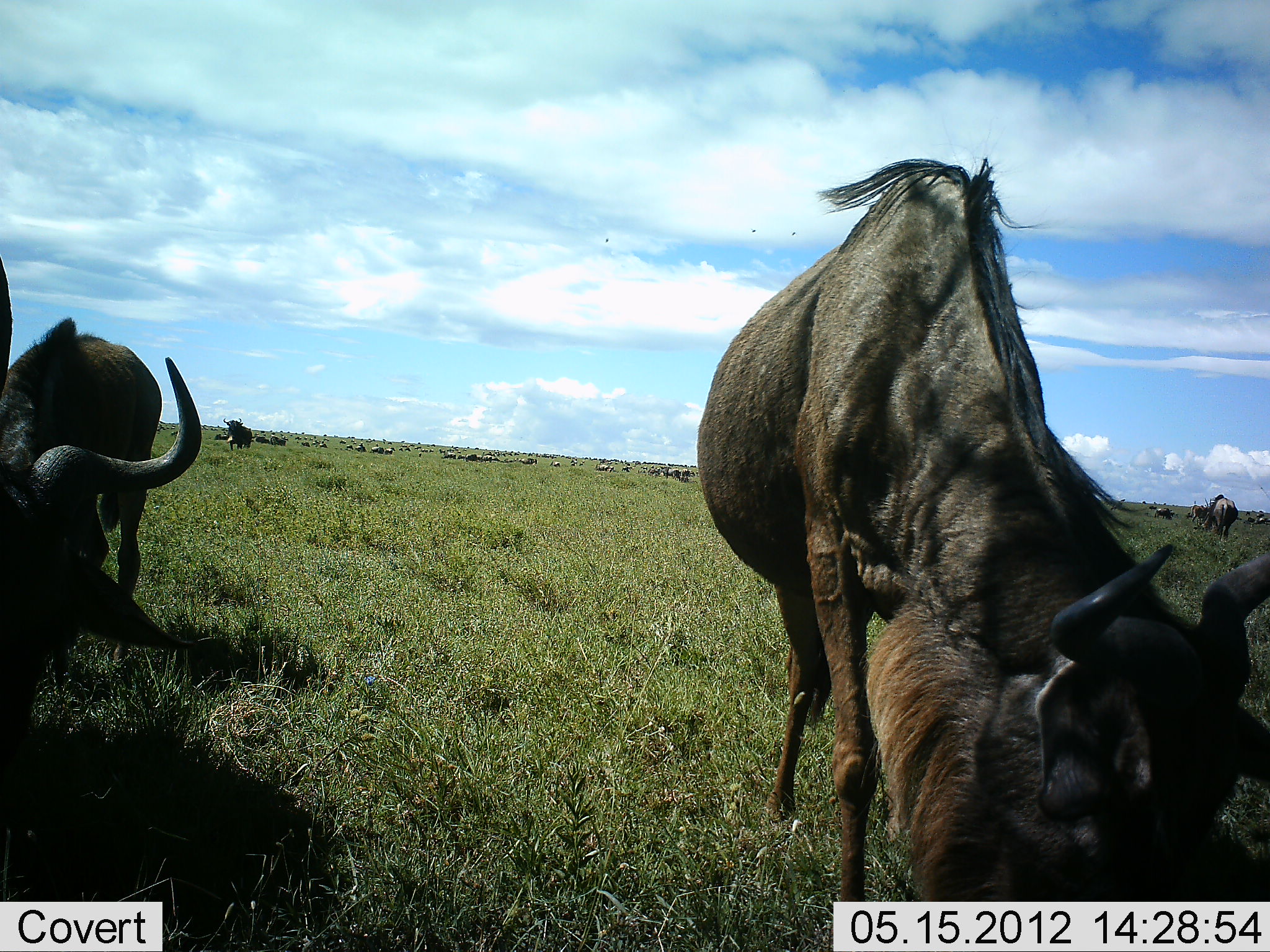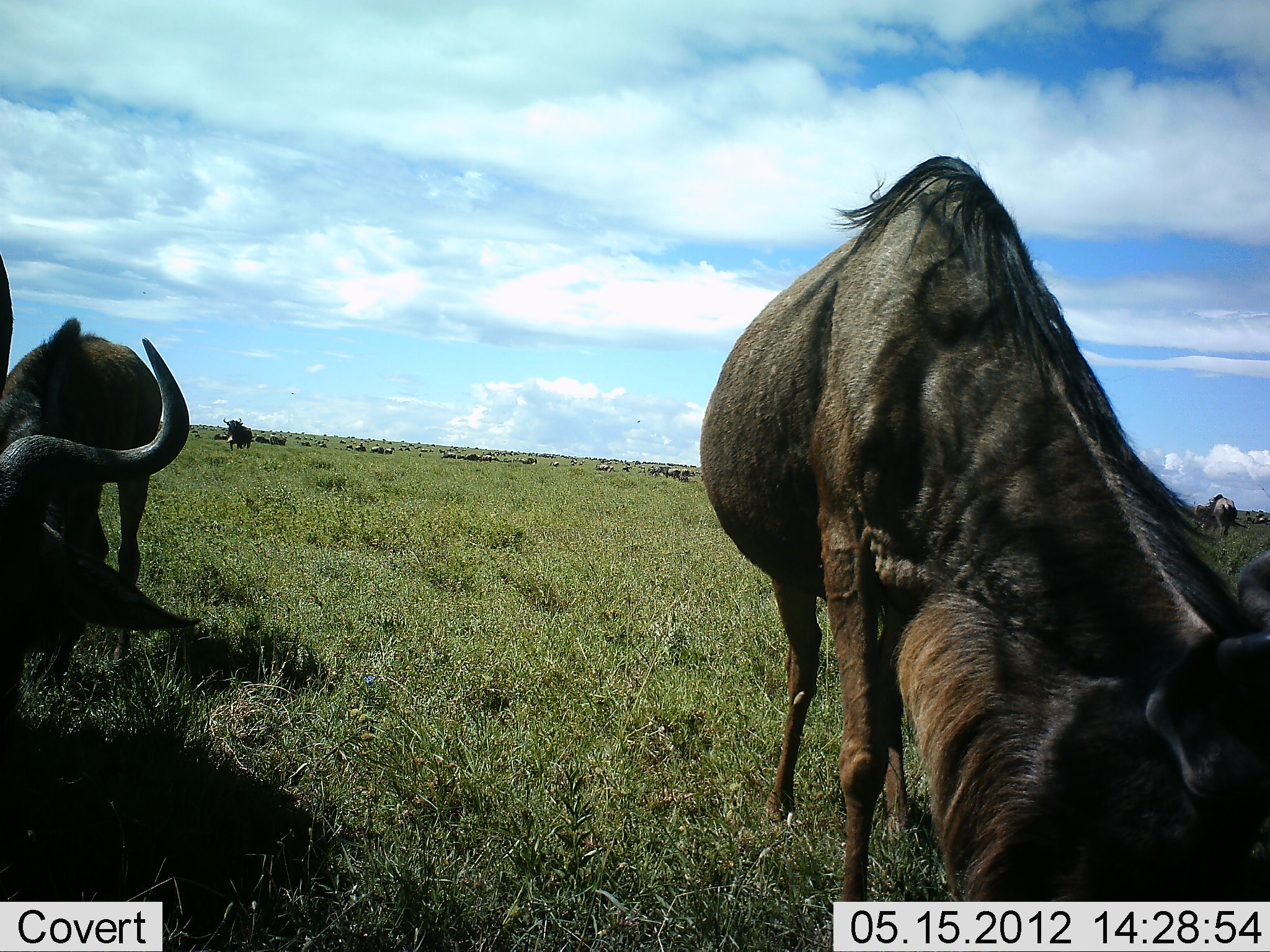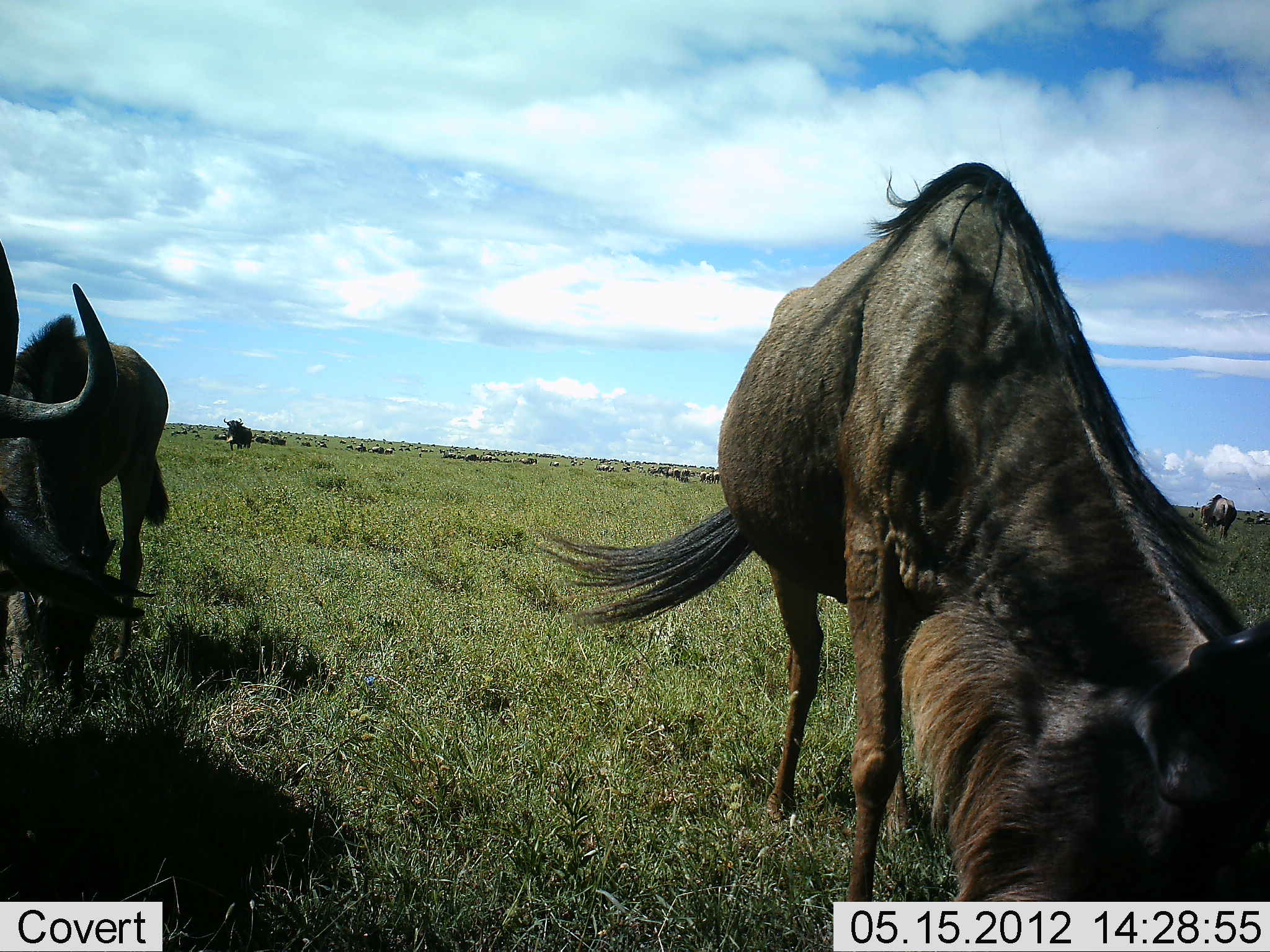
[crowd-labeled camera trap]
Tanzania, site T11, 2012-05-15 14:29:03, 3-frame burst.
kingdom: Animalia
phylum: Chordata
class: Mammalia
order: Artiodactyla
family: Bovidae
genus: Connochaetes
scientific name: Connochaetes taurinus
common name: blue wildebeest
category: wildebeest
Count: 11-50.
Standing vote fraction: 70%.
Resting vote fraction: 20%.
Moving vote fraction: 50%.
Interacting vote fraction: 0%.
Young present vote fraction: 0%.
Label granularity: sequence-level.